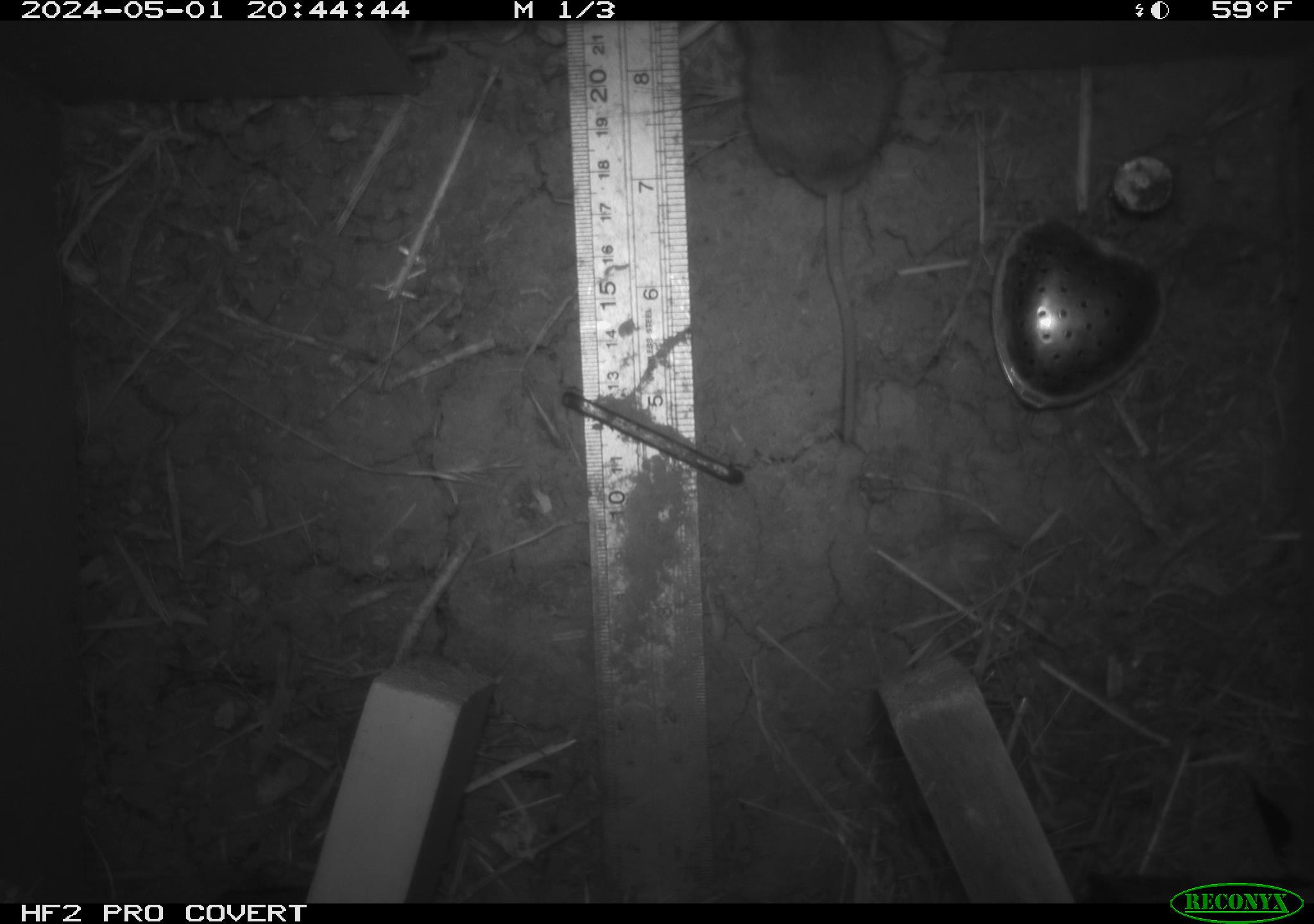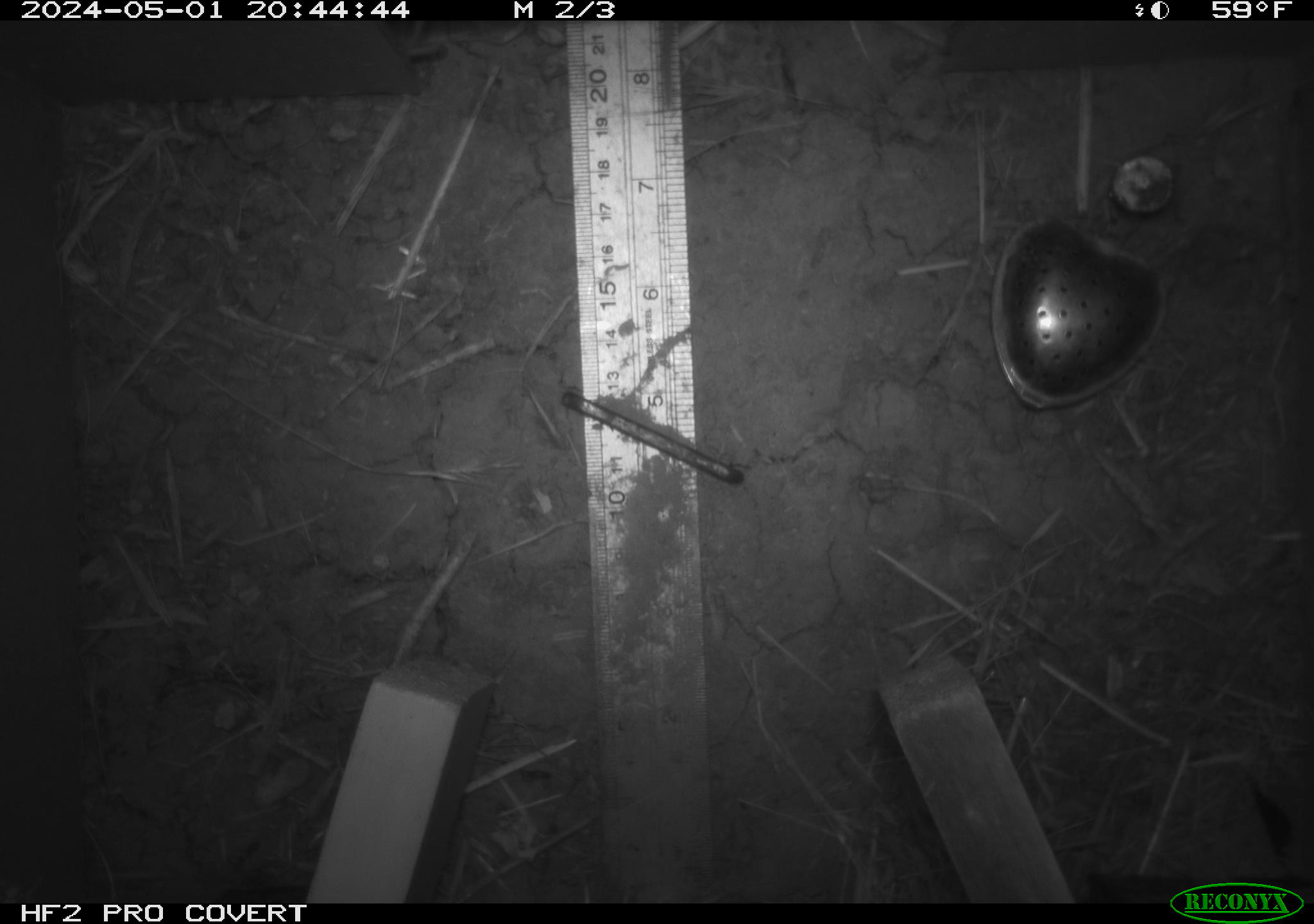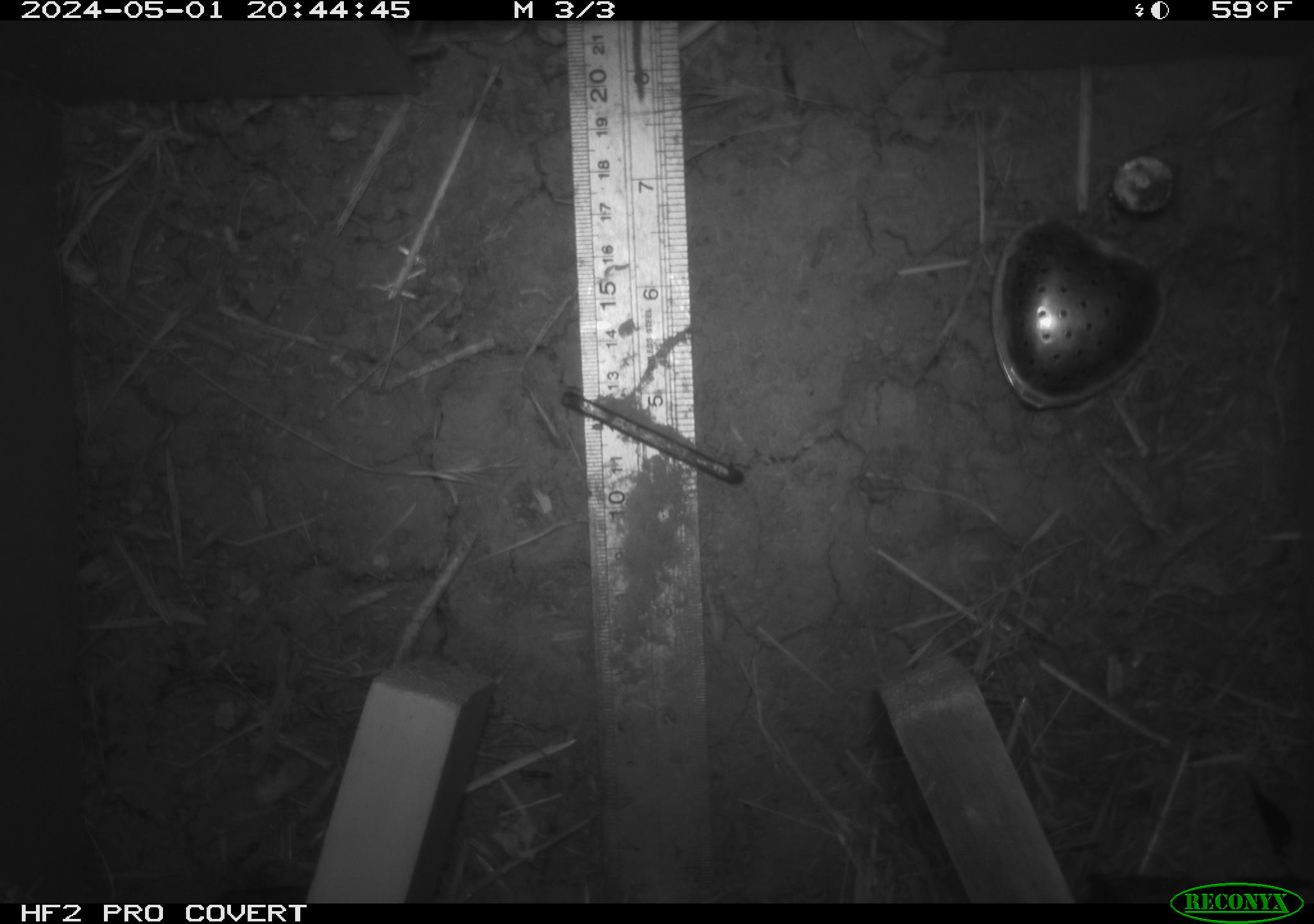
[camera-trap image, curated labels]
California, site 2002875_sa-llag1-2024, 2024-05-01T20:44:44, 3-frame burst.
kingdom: Animalia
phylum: Chordata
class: Mammalia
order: Rodentia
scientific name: Rodentia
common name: mouse species